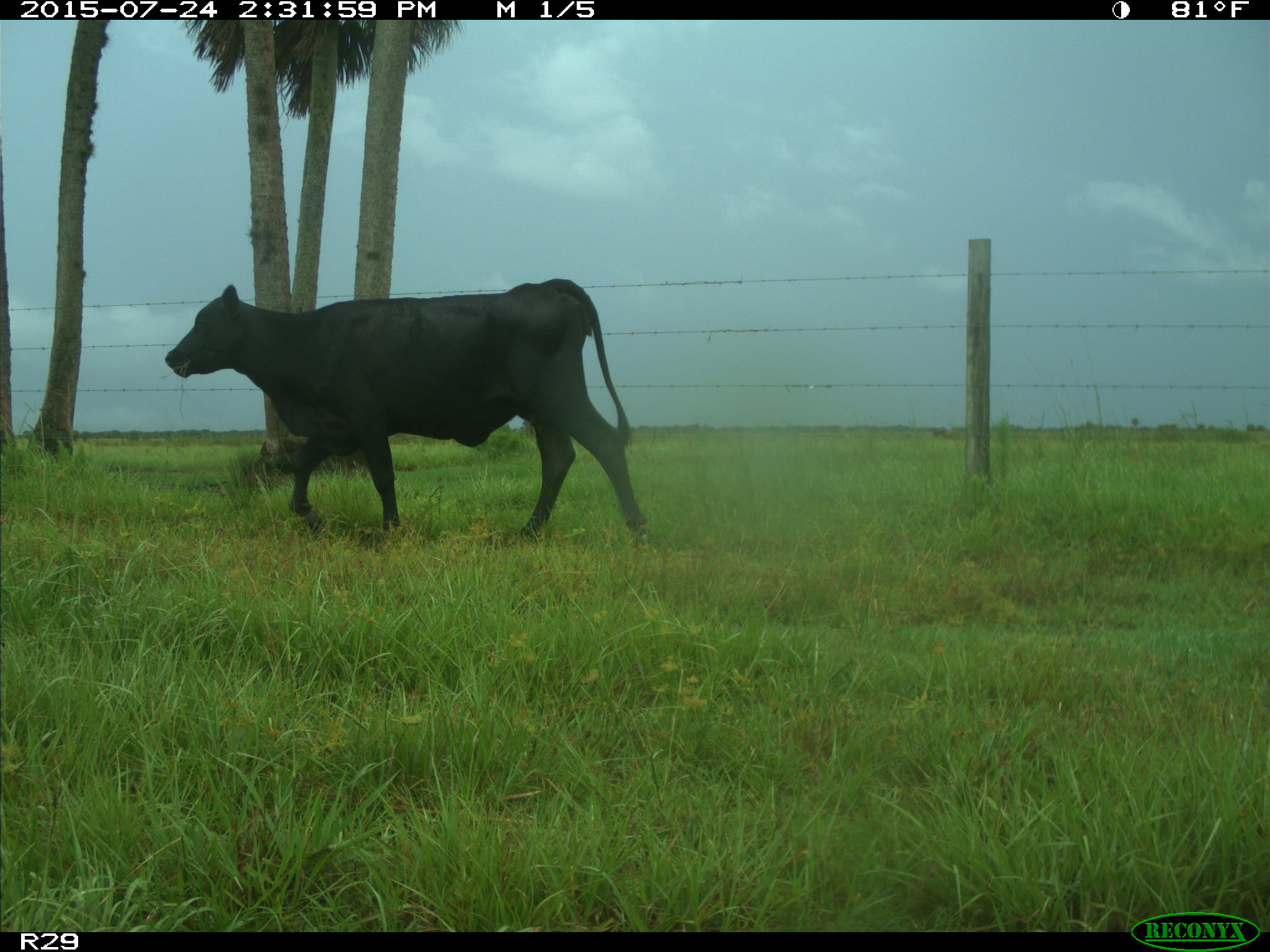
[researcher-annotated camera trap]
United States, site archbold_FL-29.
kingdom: Animalia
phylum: Chordata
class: Mammalia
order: Artiodactyla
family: Bovidae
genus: Bos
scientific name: Bos taurus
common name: domestic cow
Bos taurus (domestic cow).